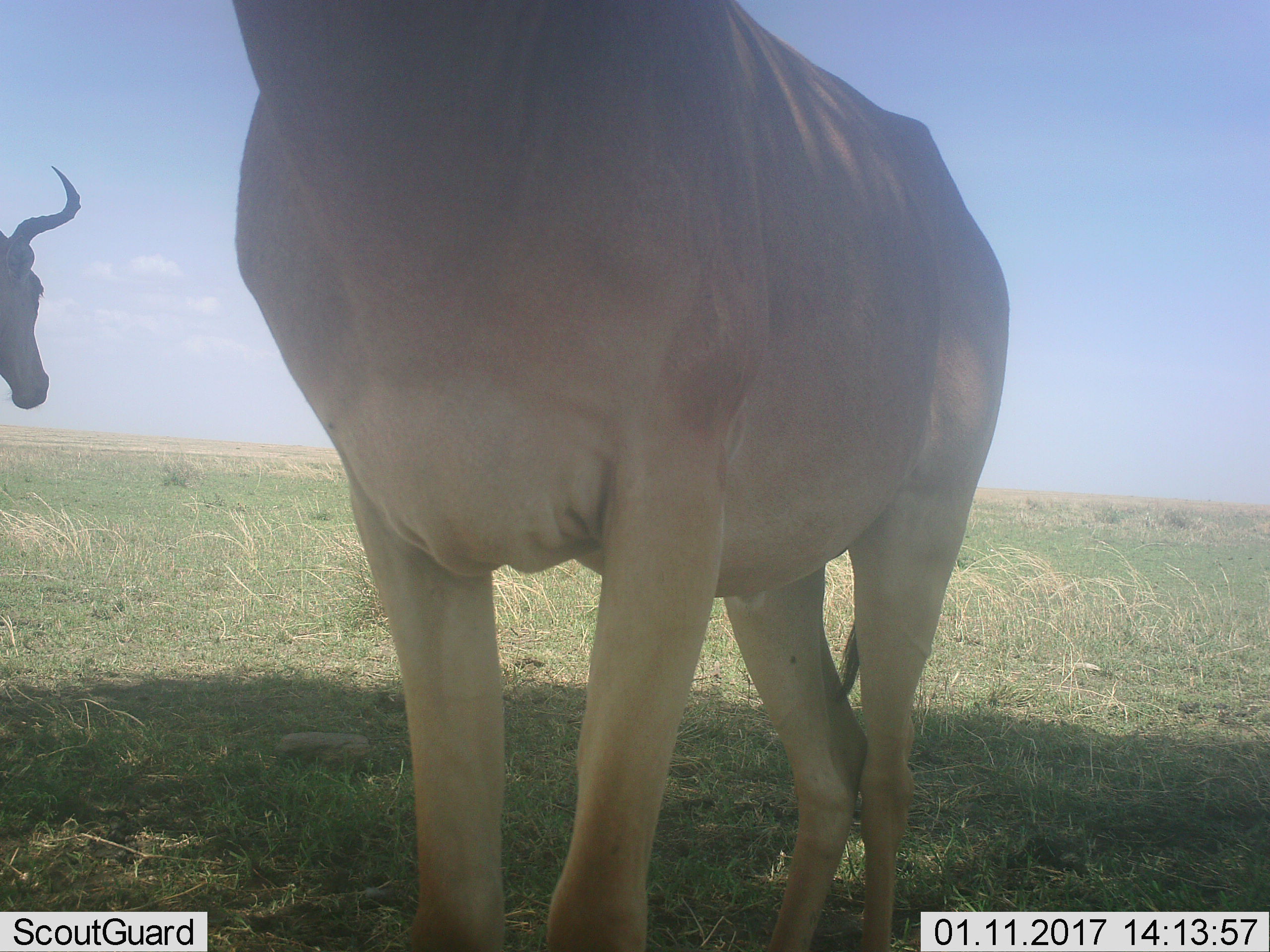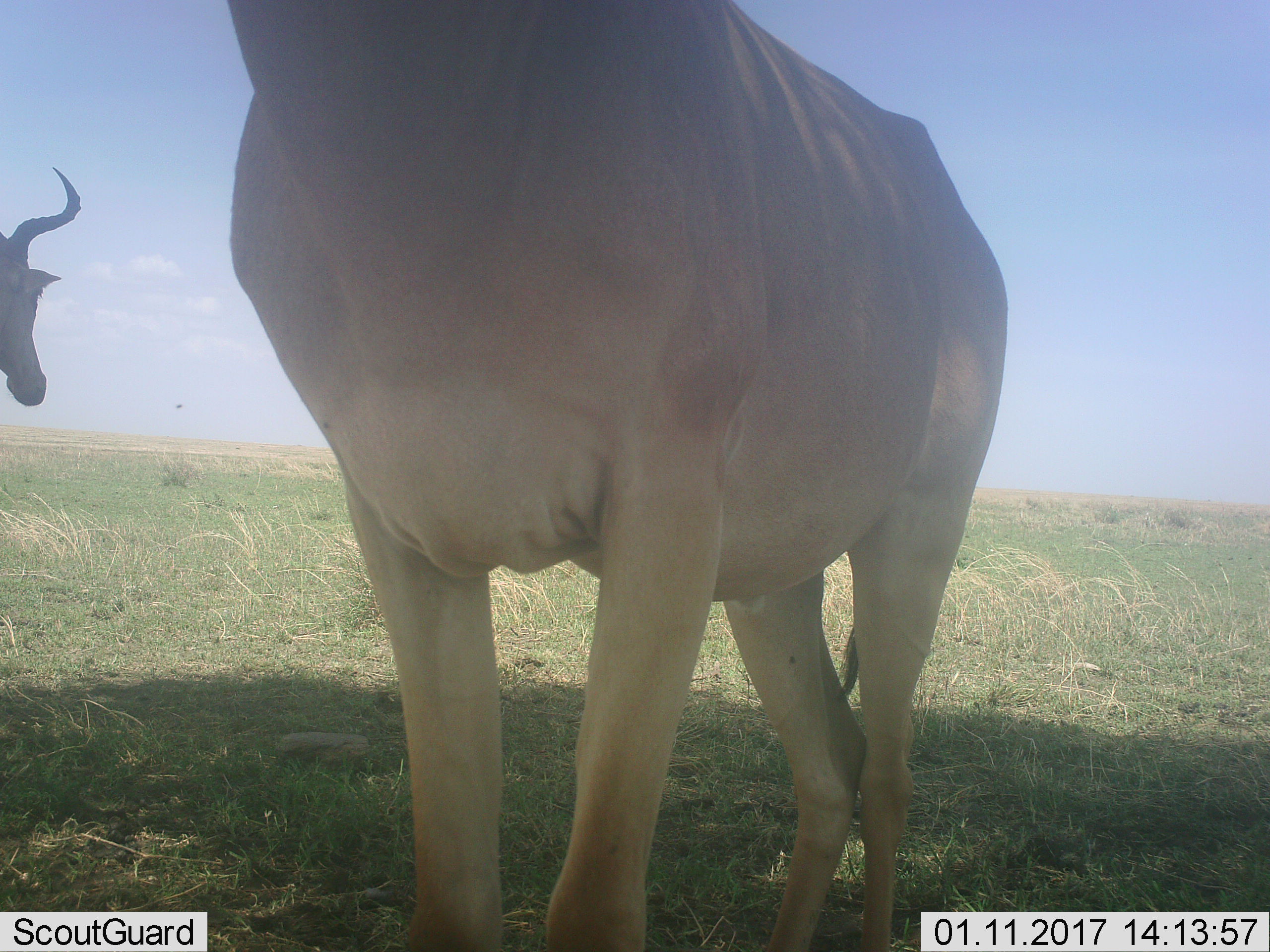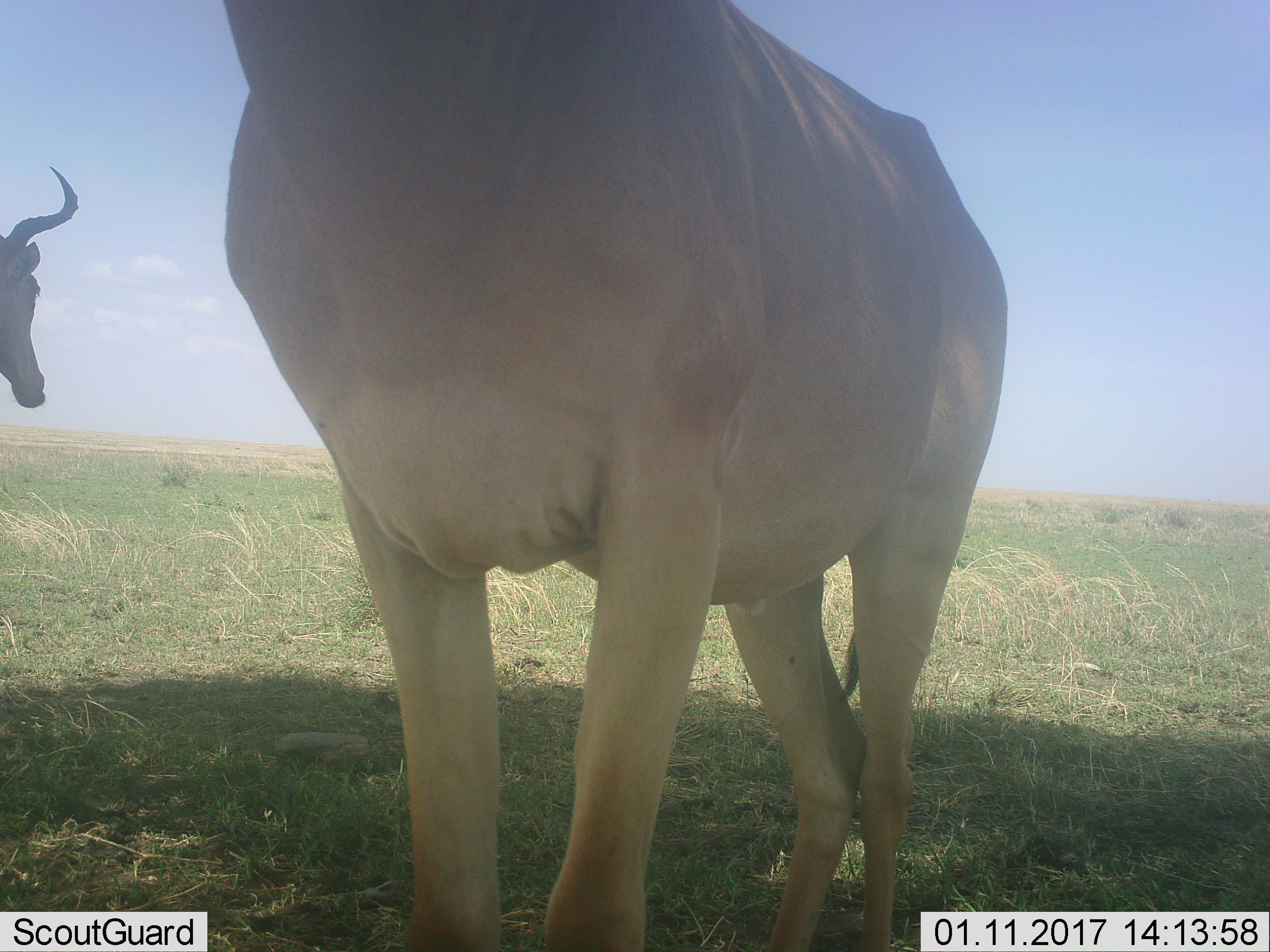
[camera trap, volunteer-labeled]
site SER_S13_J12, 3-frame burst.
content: unidentified animal